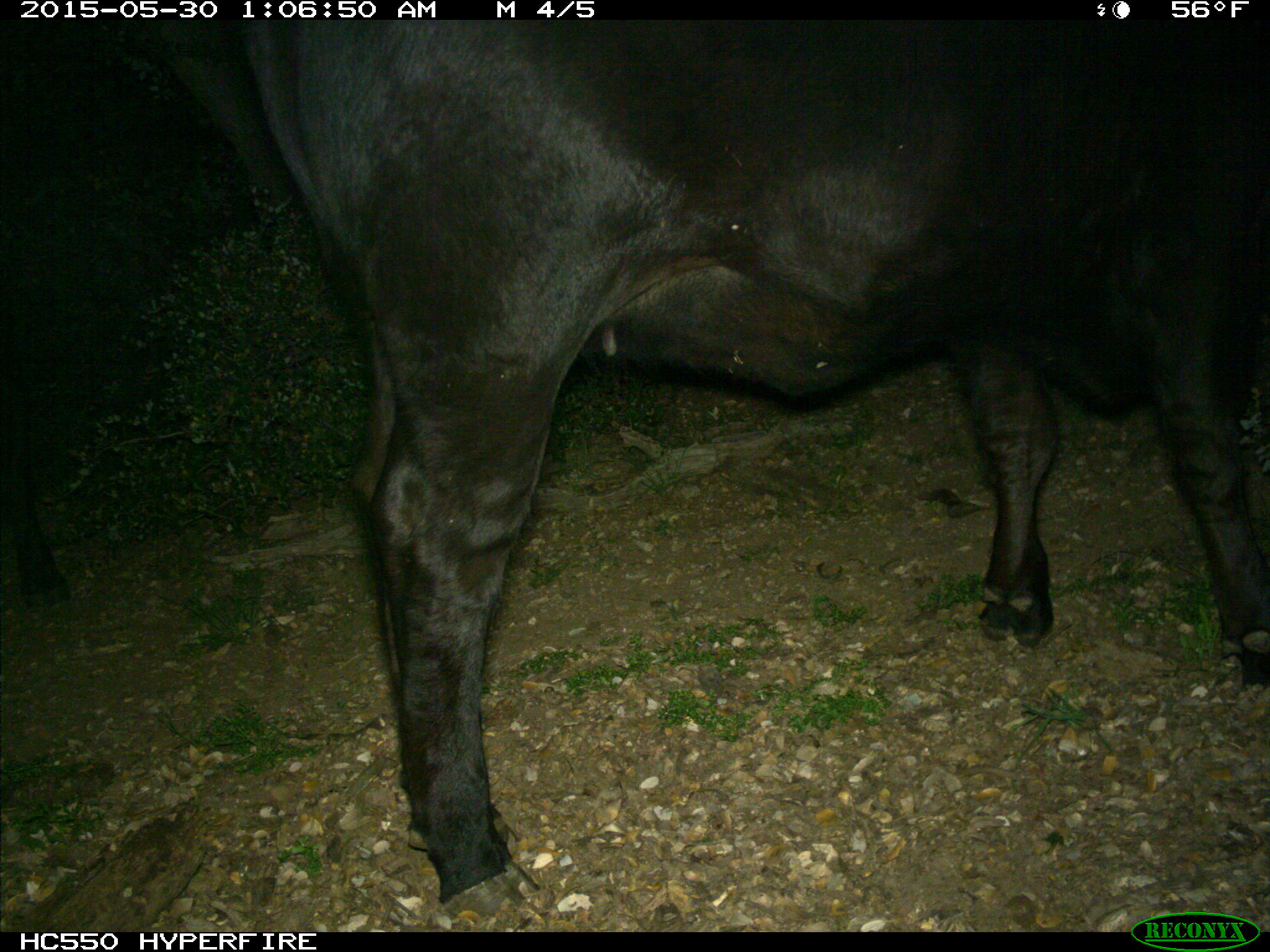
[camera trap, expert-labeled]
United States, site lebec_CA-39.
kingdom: Animalia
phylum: Chordata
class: Mammalia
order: Artiodactyla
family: Bovidae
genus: Bos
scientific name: Bos taurus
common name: domestic cow